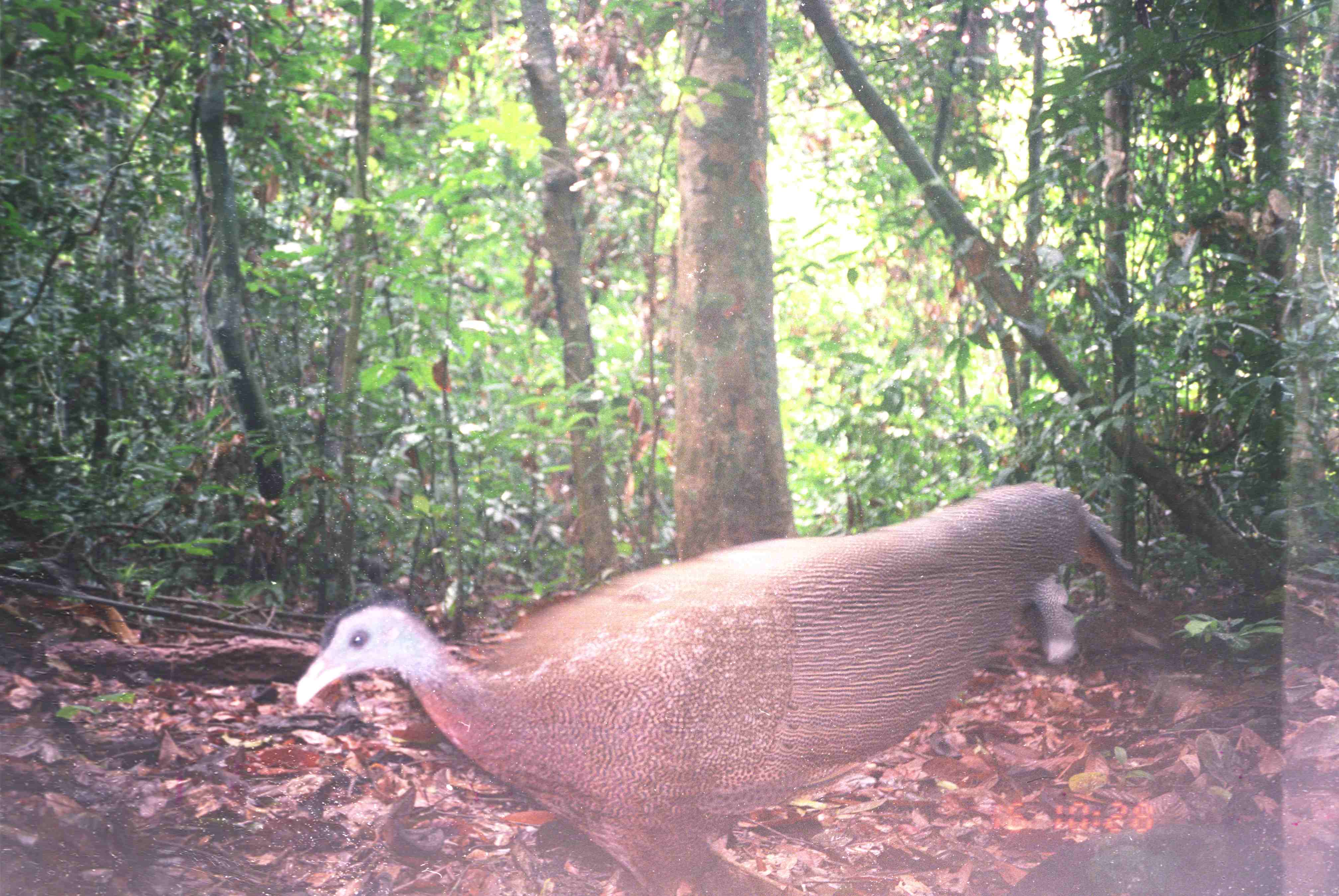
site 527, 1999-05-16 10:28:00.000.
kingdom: Animalia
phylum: Chordata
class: Aves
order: Galliformes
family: Phasianidae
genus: Argusianus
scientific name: Argusianus argus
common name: great argus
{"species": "Argusianus argus (great argus)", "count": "1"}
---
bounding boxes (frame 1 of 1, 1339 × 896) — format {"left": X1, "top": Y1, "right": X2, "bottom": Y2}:
argusianus argus: {"left": 287, "top": 481, "right": 1147, "bottom": 896}